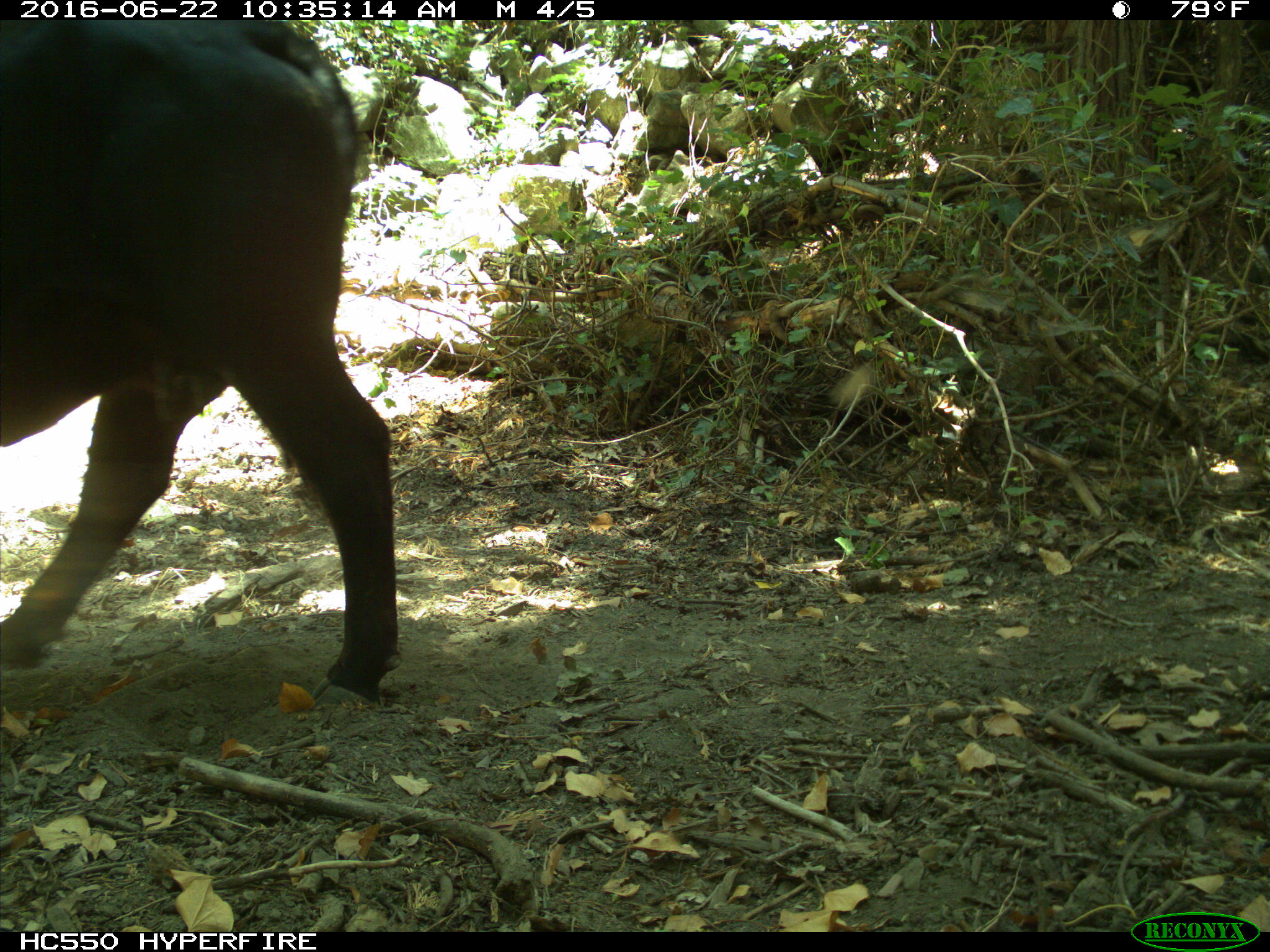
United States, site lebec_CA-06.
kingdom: Animalia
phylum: Chordata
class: Mammalia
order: Artiodactyla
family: Bovidae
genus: Bos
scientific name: Bos taurus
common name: domestic cow